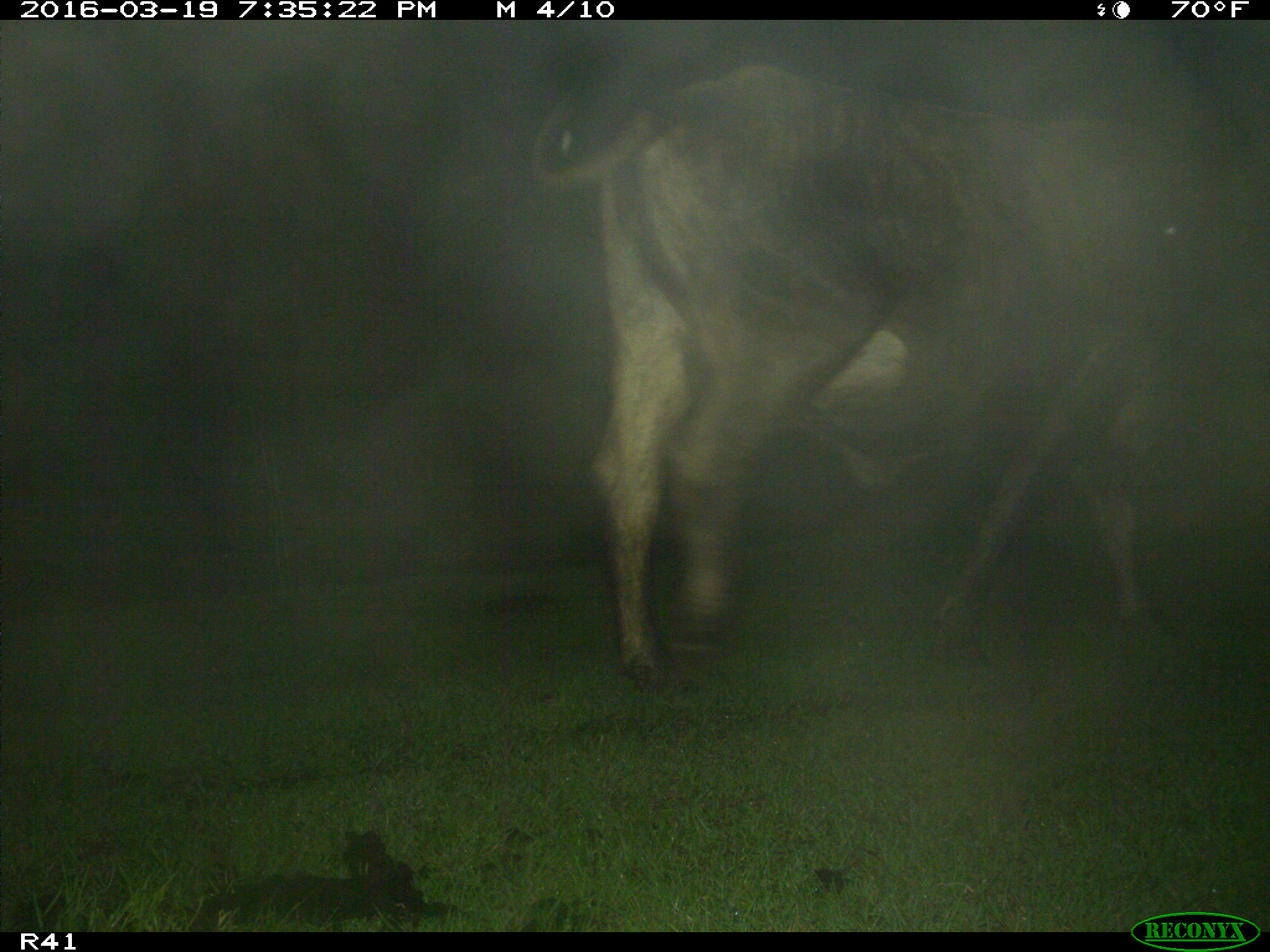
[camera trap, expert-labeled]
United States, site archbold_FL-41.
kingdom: Animalia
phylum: Chordata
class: Mammalia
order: Artiodactyla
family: Bovidae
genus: Bos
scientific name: Bos taurus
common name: domestic cow